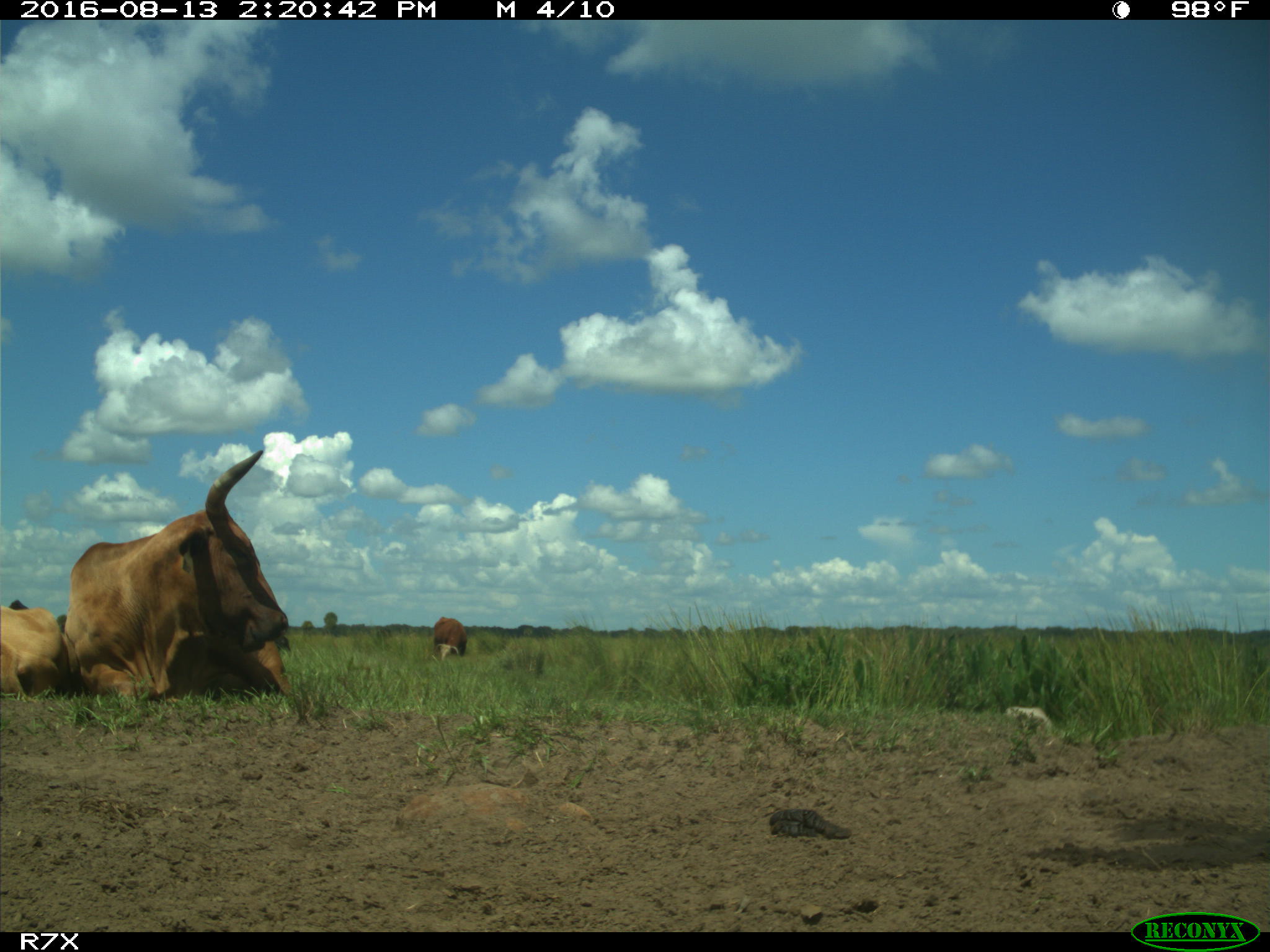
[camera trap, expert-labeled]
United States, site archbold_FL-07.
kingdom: Animalia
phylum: Chordata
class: Mammalia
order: Artiodactyla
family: Bovidae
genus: Bos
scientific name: Bos taurus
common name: domestic cow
Bos taurus (domestic cow).